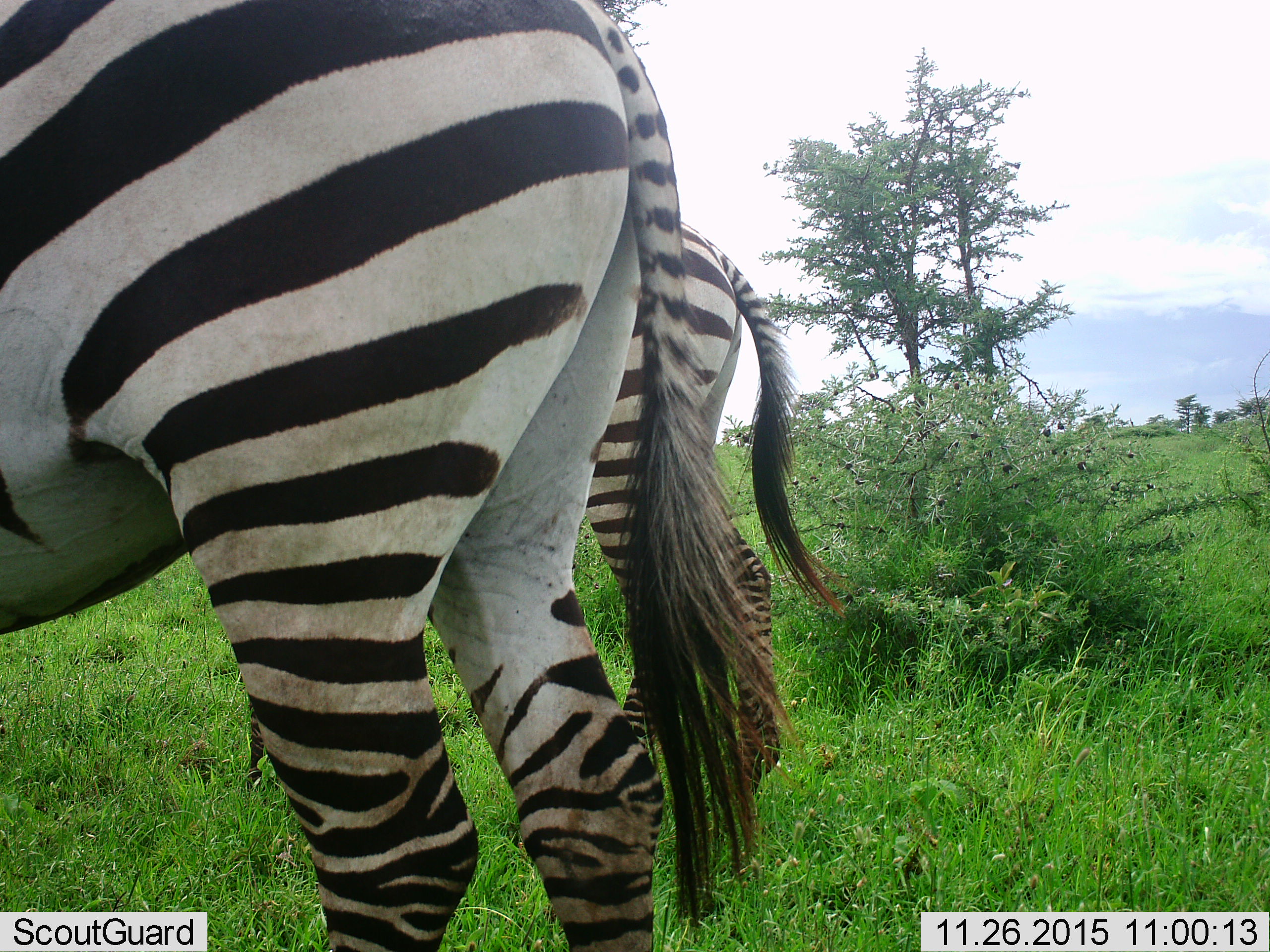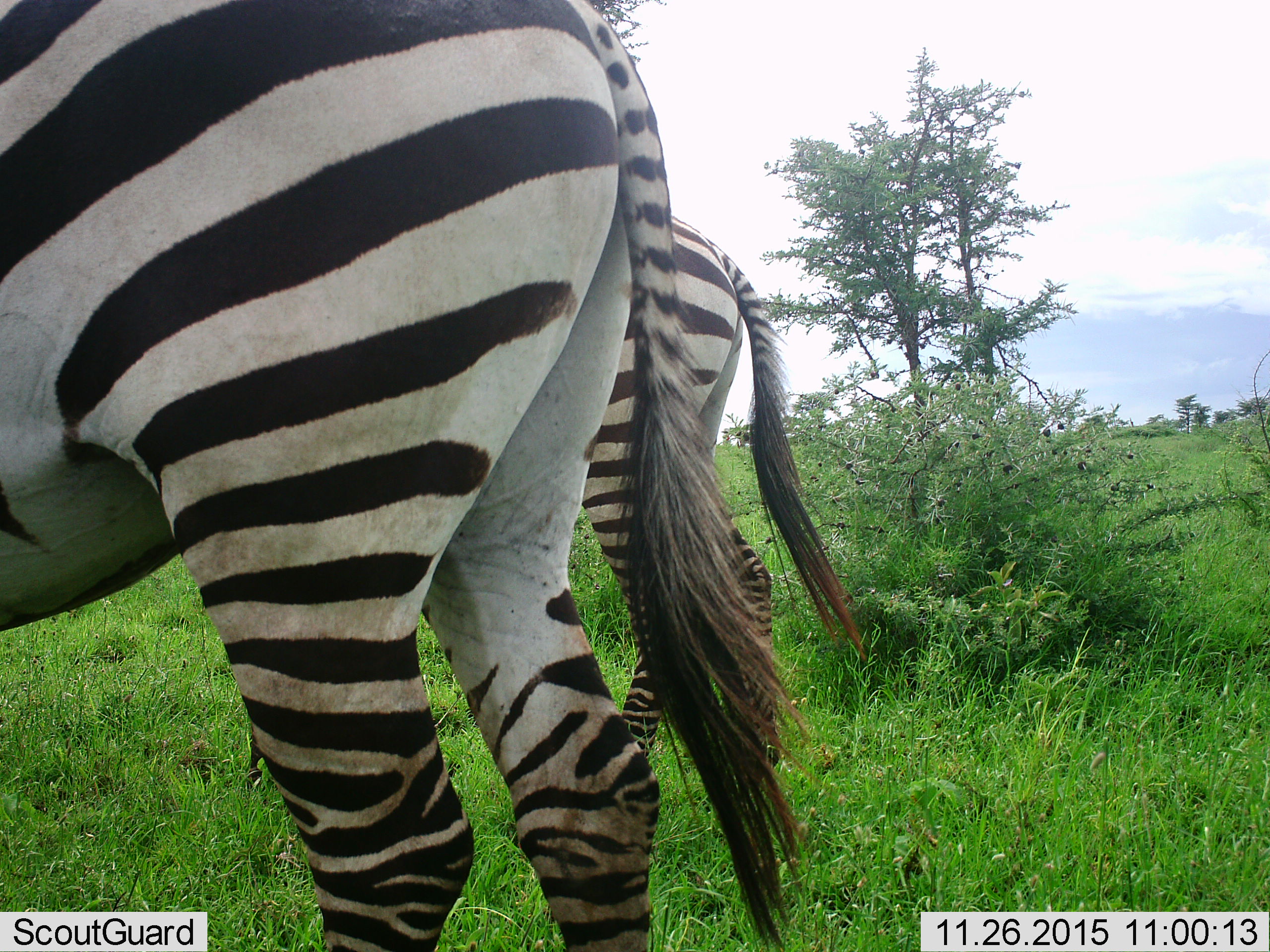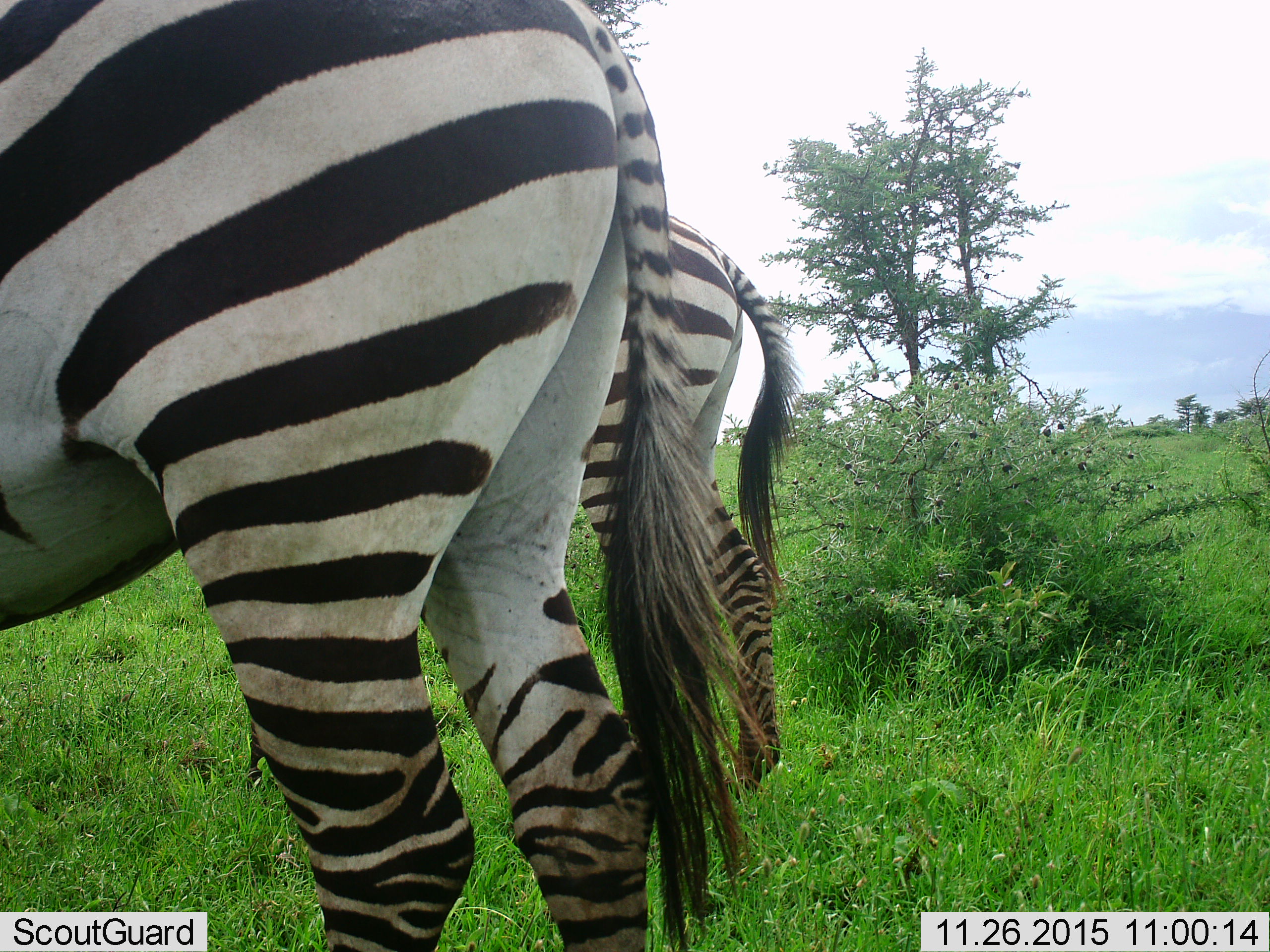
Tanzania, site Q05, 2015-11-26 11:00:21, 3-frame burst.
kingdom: Animalia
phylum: Chordata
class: Mammalia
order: Perissodactyla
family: Equidae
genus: Equus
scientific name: Equus quagga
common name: plains zebra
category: zebra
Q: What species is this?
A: Zebra (plains zebra) (Equus quagga).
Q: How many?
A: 2.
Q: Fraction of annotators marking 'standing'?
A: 71%.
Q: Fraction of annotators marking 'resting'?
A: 0%.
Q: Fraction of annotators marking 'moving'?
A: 0%.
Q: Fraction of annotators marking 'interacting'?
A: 0%.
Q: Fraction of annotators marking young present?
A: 14%.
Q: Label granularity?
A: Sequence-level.